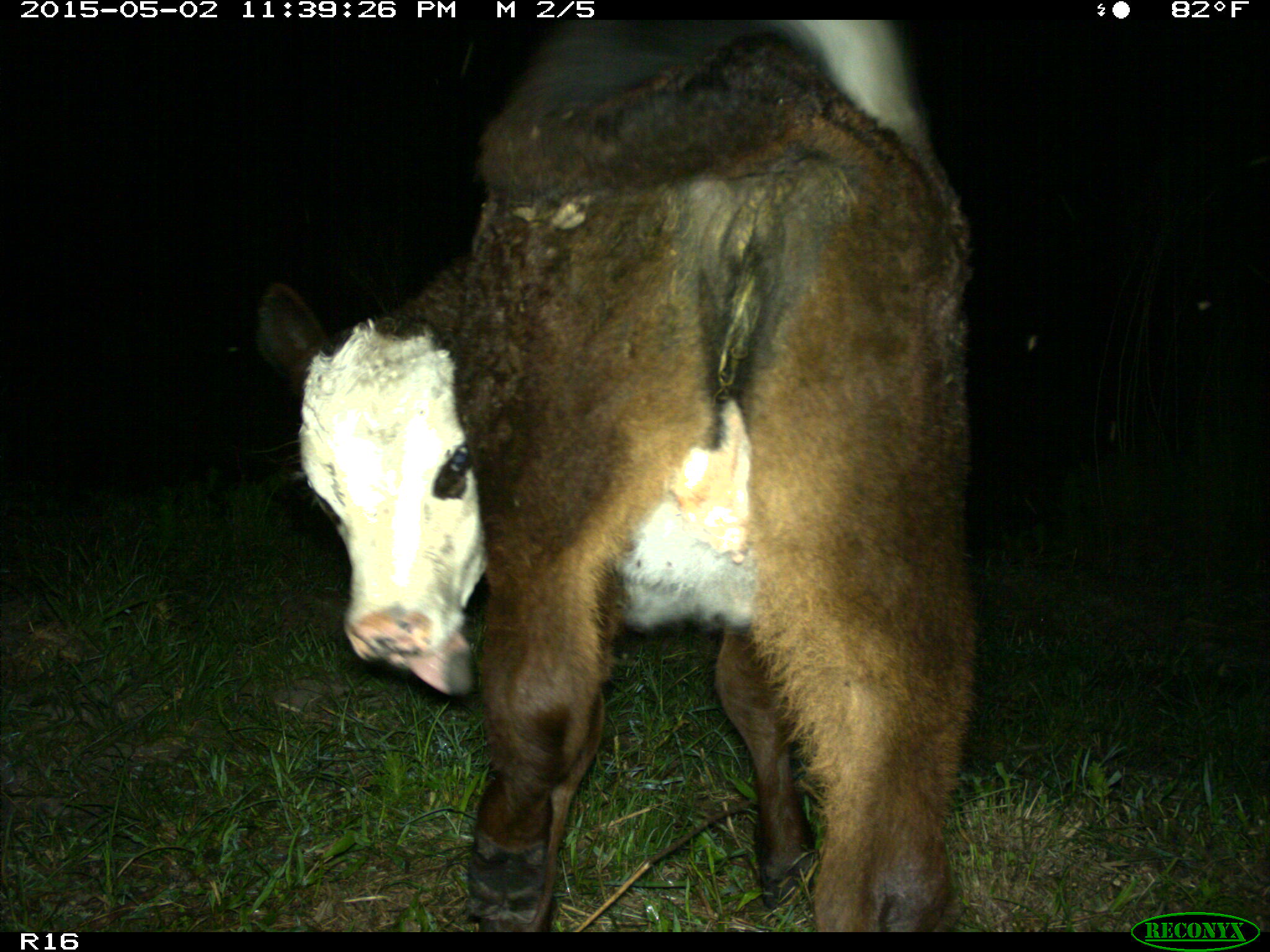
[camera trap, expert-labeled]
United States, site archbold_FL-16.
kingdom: Animalia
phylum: Chordata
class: Mammalia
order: Artiodactyla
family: Bovidae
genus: Bos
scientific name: Bos taurus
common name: domestic cow